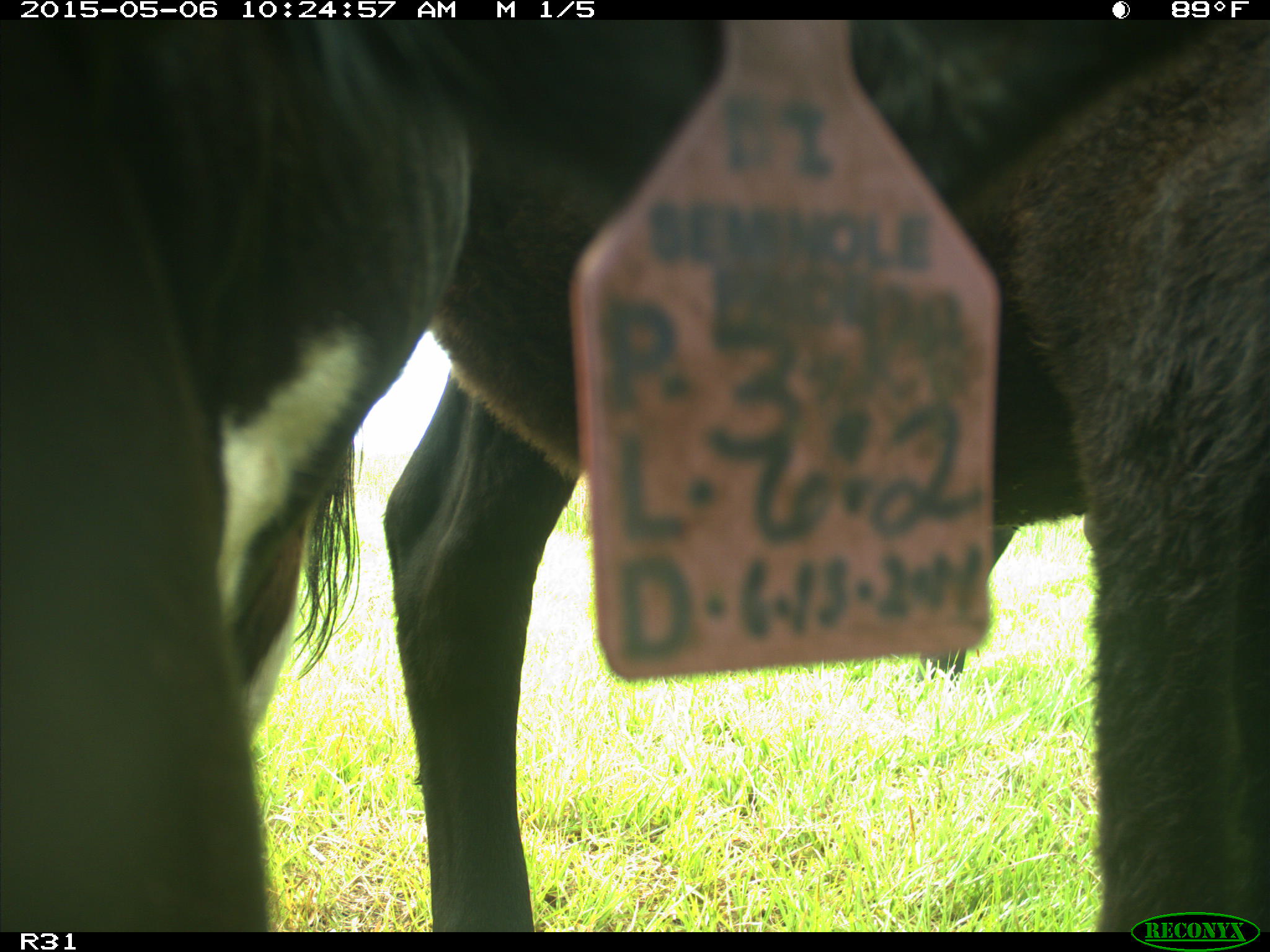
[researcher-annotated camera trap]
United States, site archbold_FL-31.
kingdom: Animalia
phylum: Chordata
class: Mammalia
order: Artiodactyla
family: Bovidae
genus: Bos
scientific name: Bos taurus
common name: domestic cow